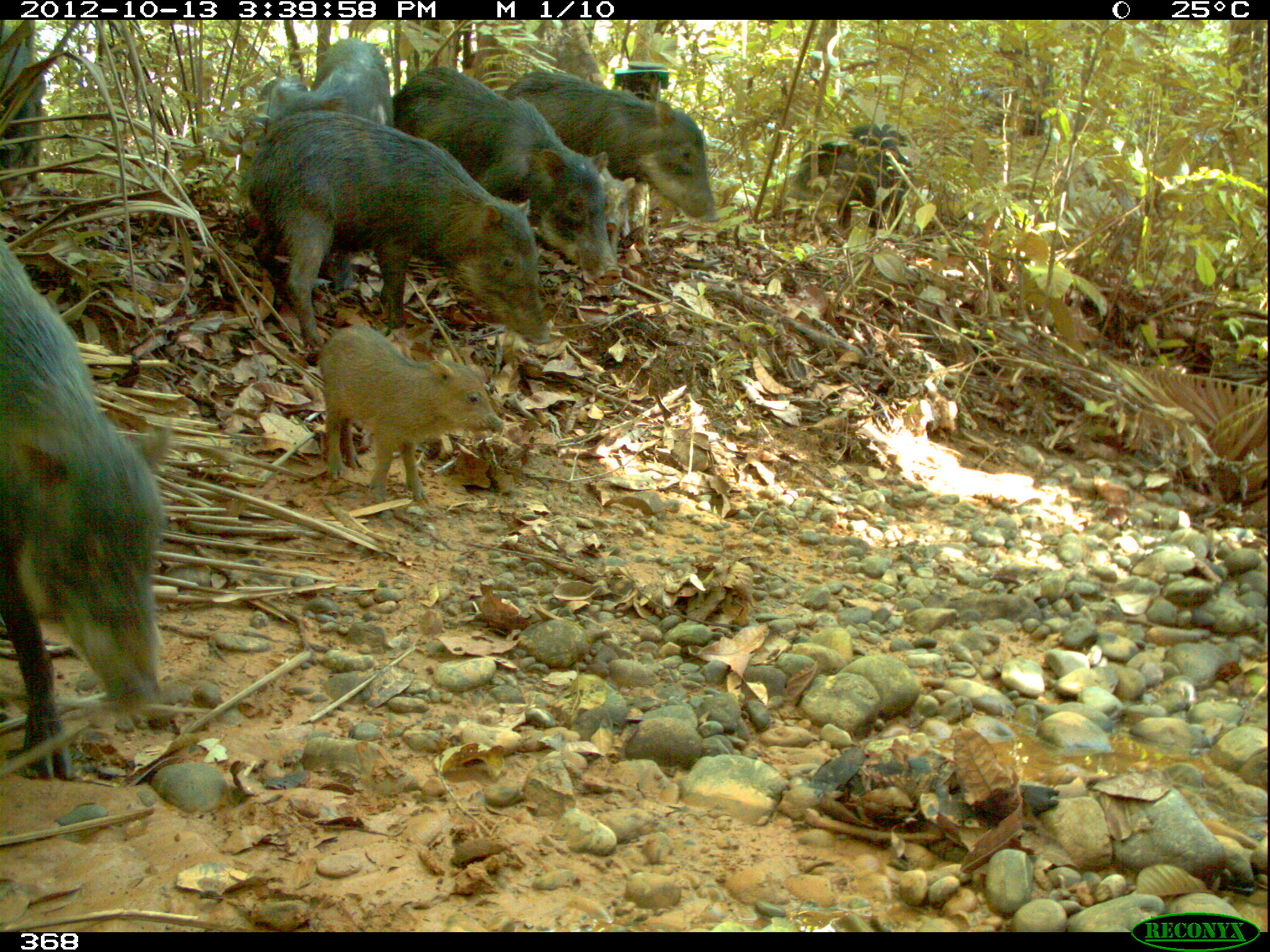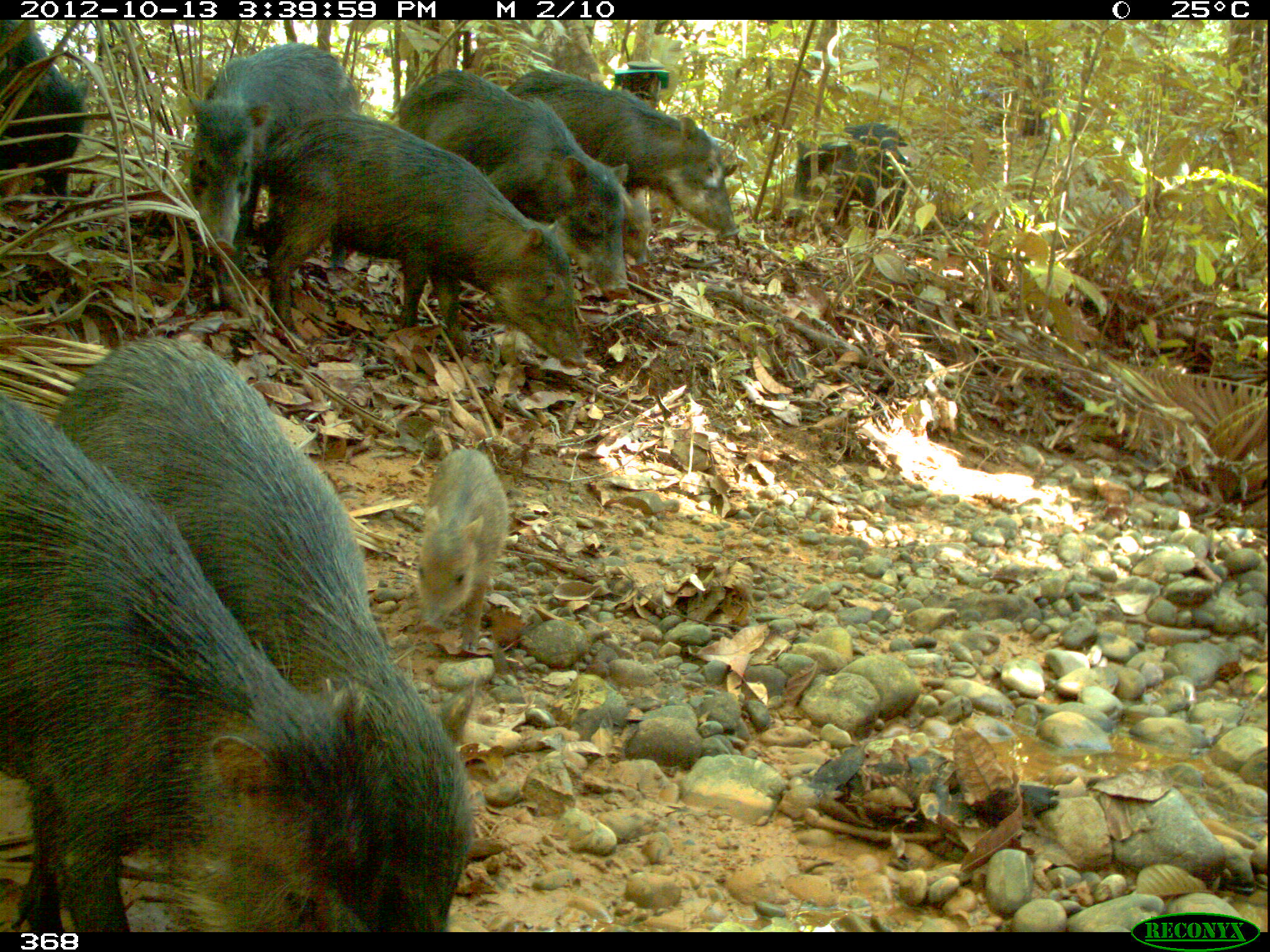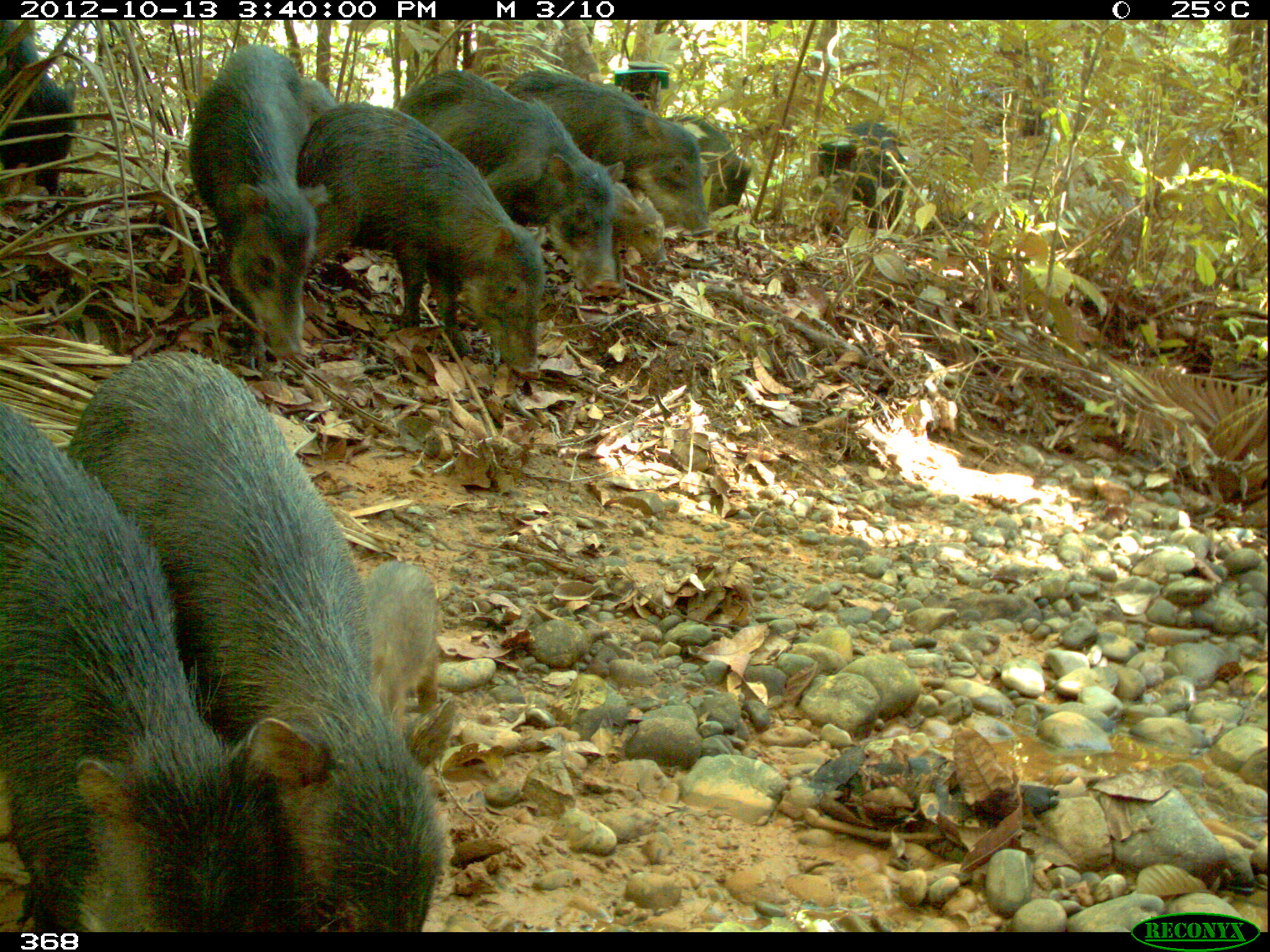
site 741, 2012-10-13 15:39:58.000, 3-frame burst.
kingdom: Animalia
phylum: Chordata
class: Mammalia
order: Artiodactyla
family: Tayassuidae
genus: Tayassu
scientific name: Tayassu pecari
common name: white-lipped peccary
Tayassu pecari (white-lipped peccary).